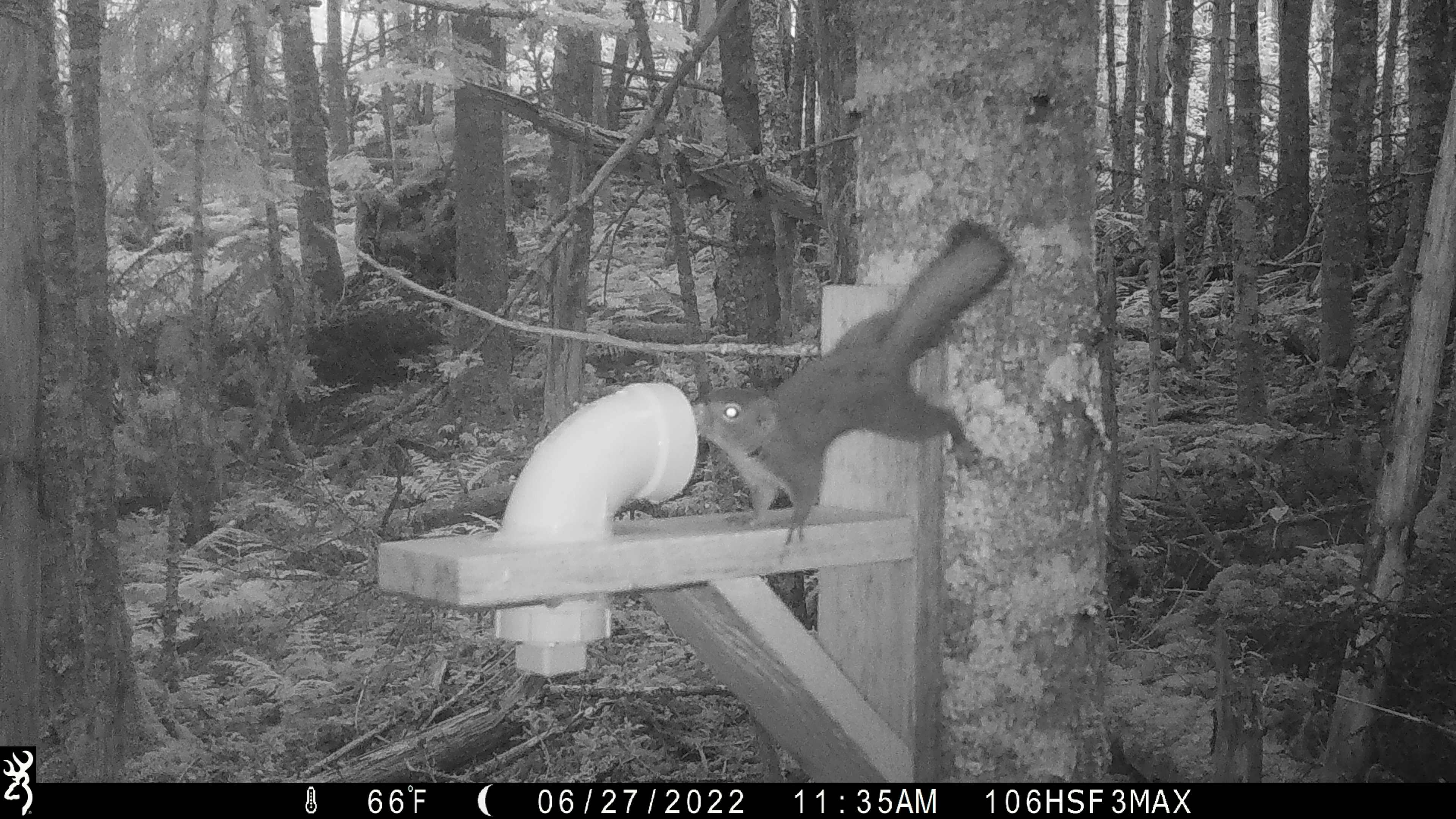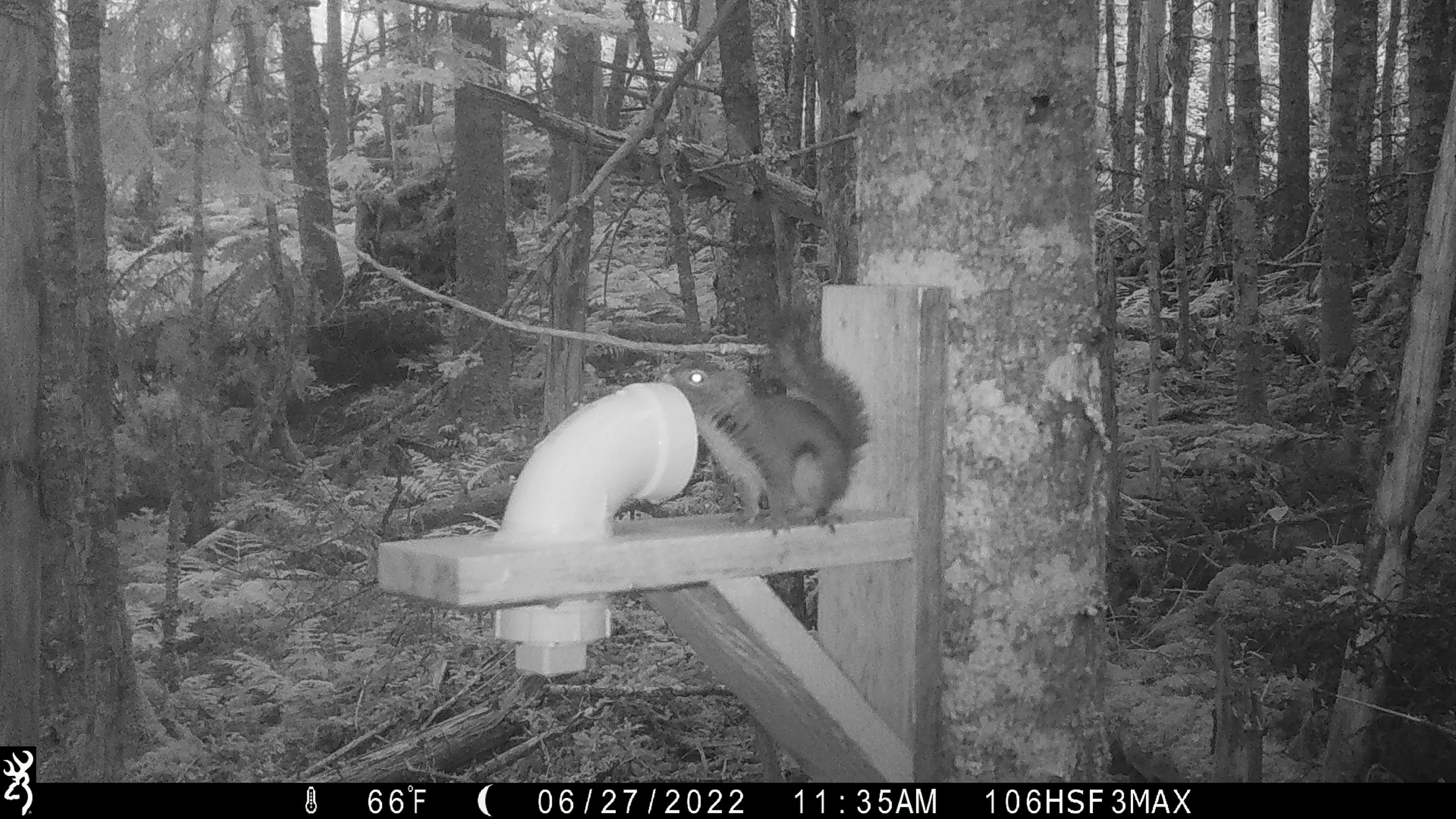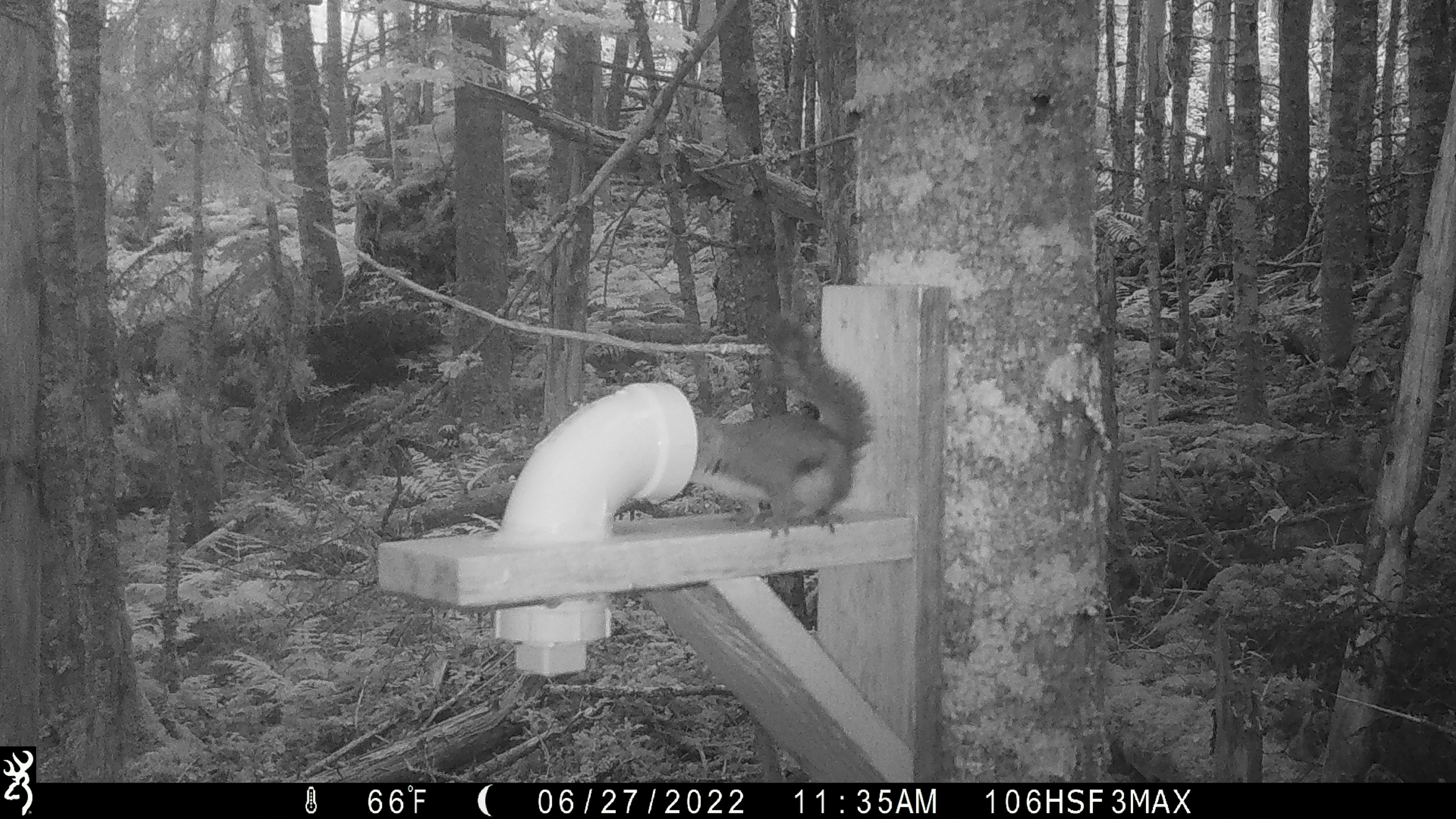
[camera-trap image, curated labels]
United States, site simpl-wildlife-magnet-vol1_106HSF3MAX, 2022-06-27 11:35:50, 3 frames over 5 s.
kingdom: Animalia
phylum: Chordata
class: Mammalia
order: Rodentia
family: Sciuridae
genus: Tamiasciurus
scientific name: Tamiasciurus hudsonicus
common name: red squirrel